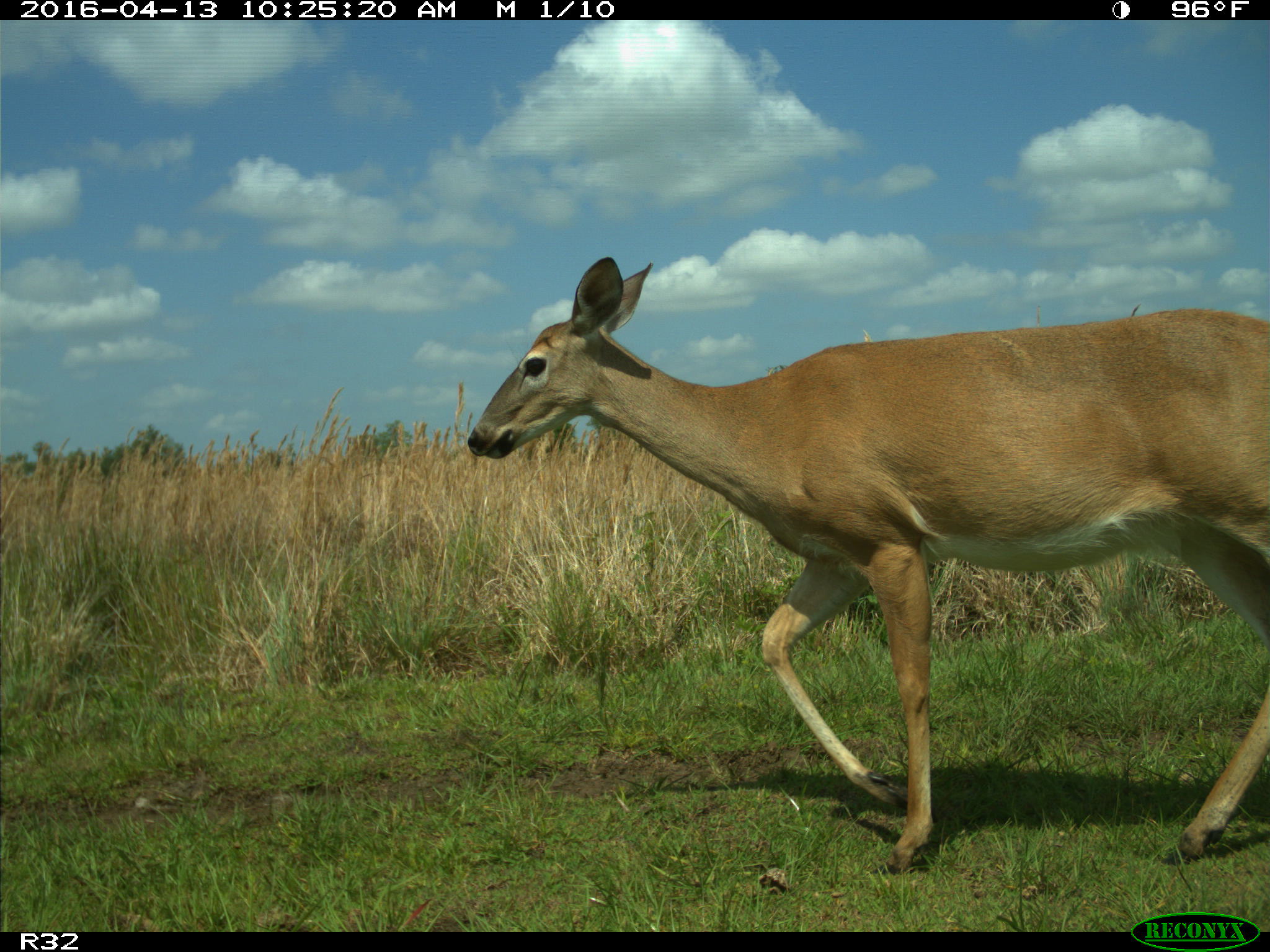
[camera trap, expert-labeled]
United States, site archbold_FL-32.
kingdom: Animalia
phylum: Chordata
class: Mammalia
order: Artiodactyla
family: Cervidae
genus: Odocoileus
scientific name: Odocoileus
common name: deer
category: unidentified deer